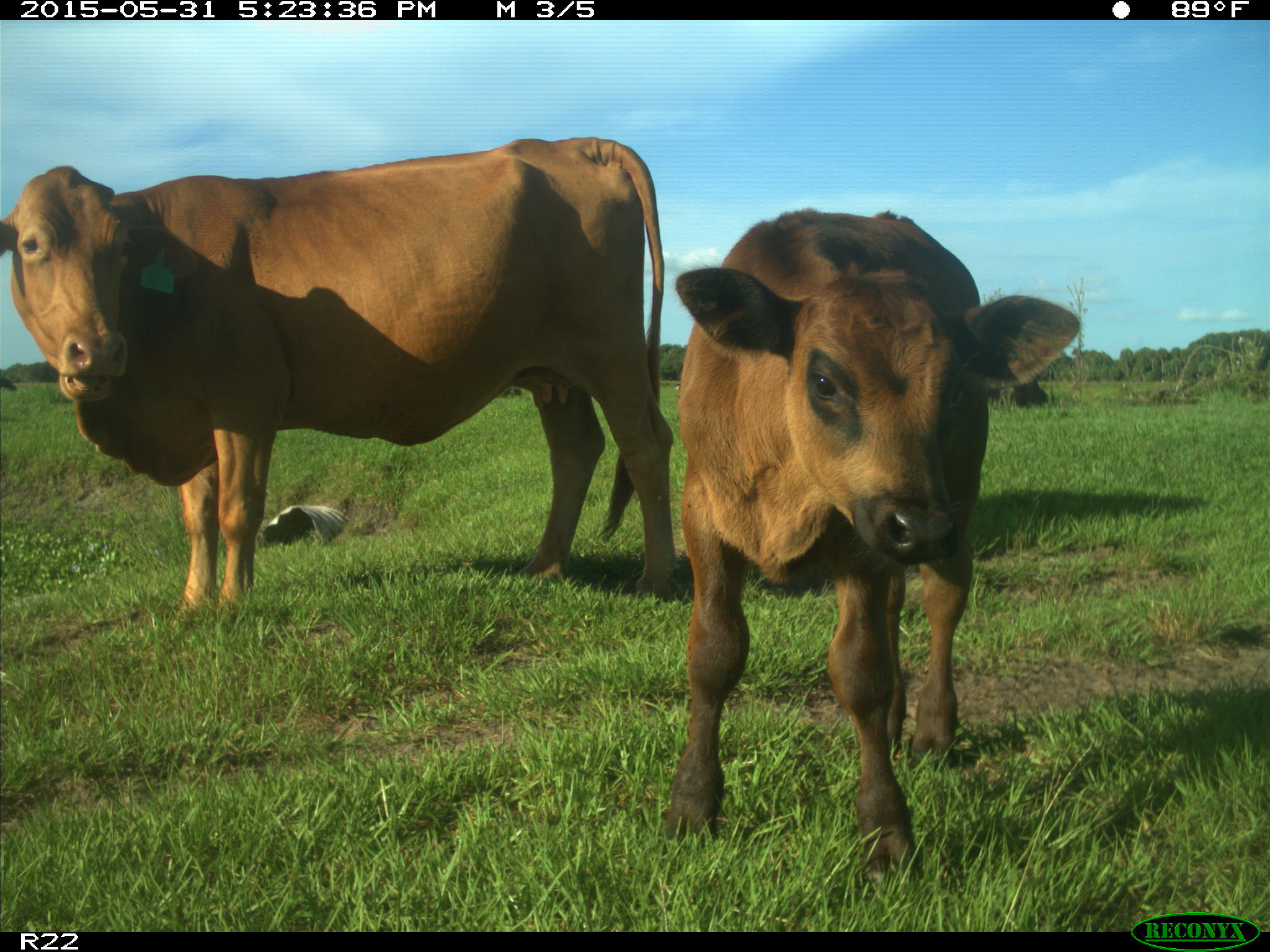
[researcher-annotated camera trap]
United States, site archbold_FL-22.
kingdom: Animalia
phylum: Chordata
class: Mammalia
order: Artiodactyla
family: Bovidae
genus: Bos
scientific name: Bos taurus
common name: domestic cow